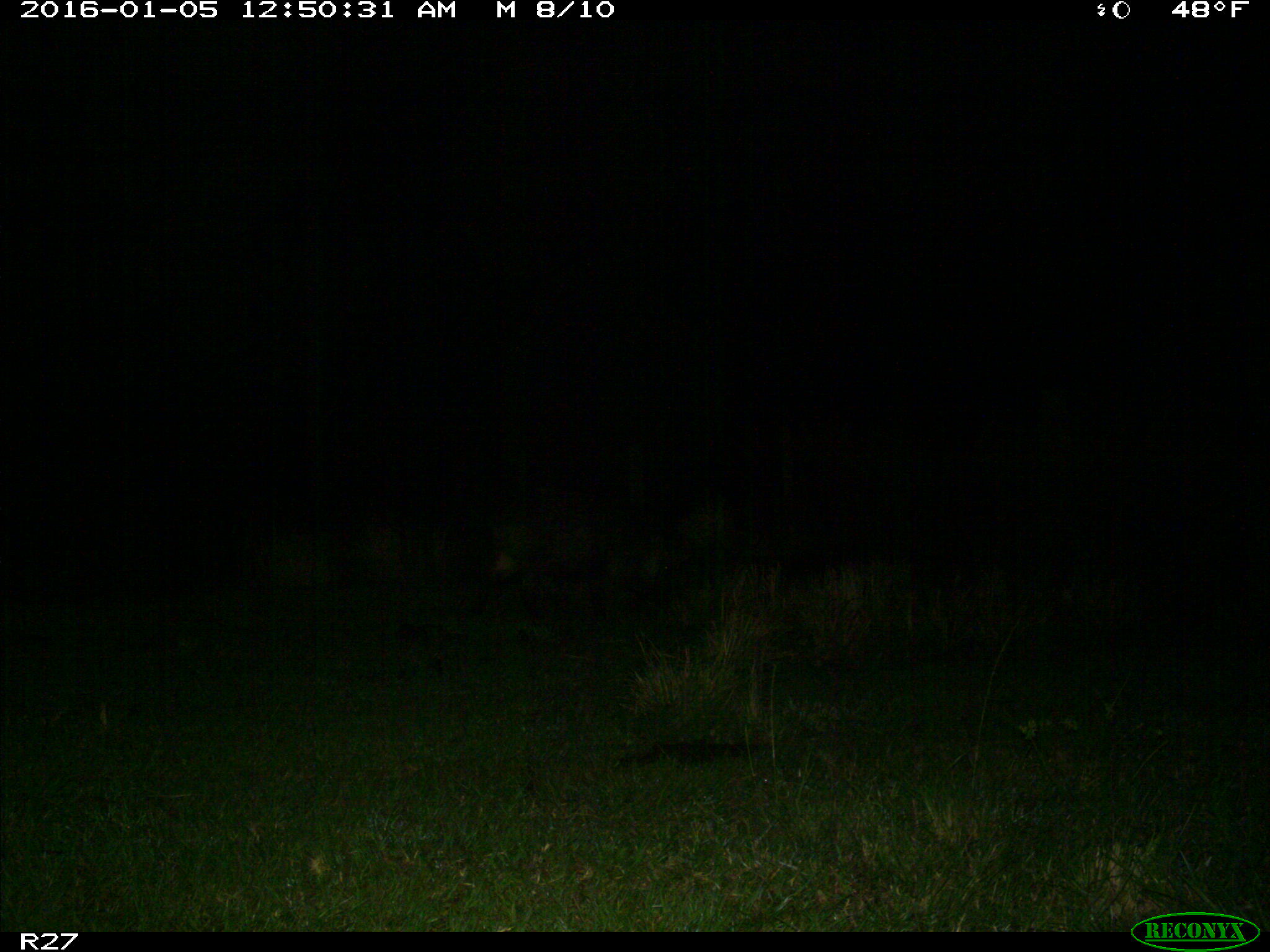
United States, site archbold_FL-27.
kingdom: Animalia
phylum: Chordata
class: Mammalia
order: Artiodactyla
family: Suidae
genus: Sus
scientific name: Sus scrofa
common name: wild boar